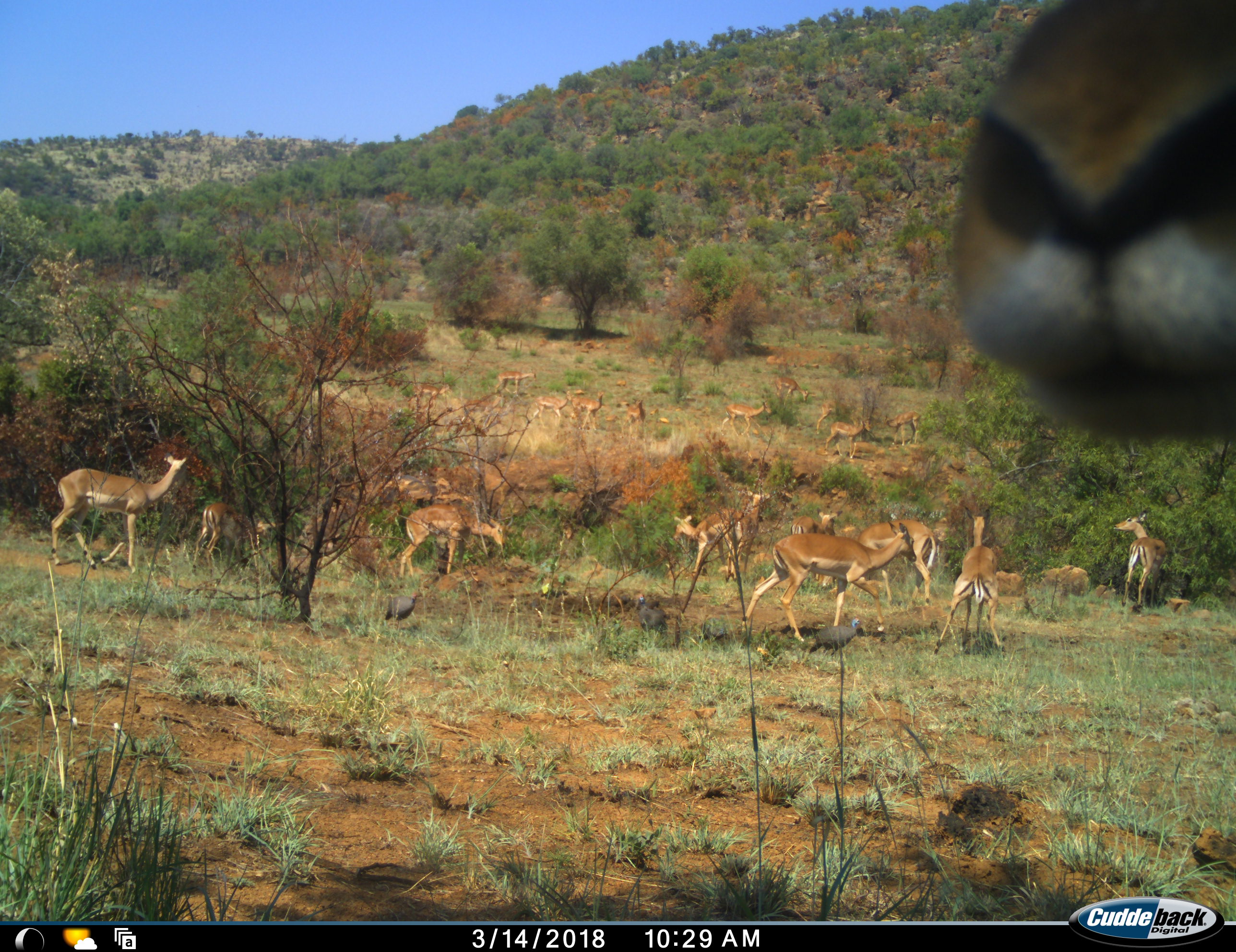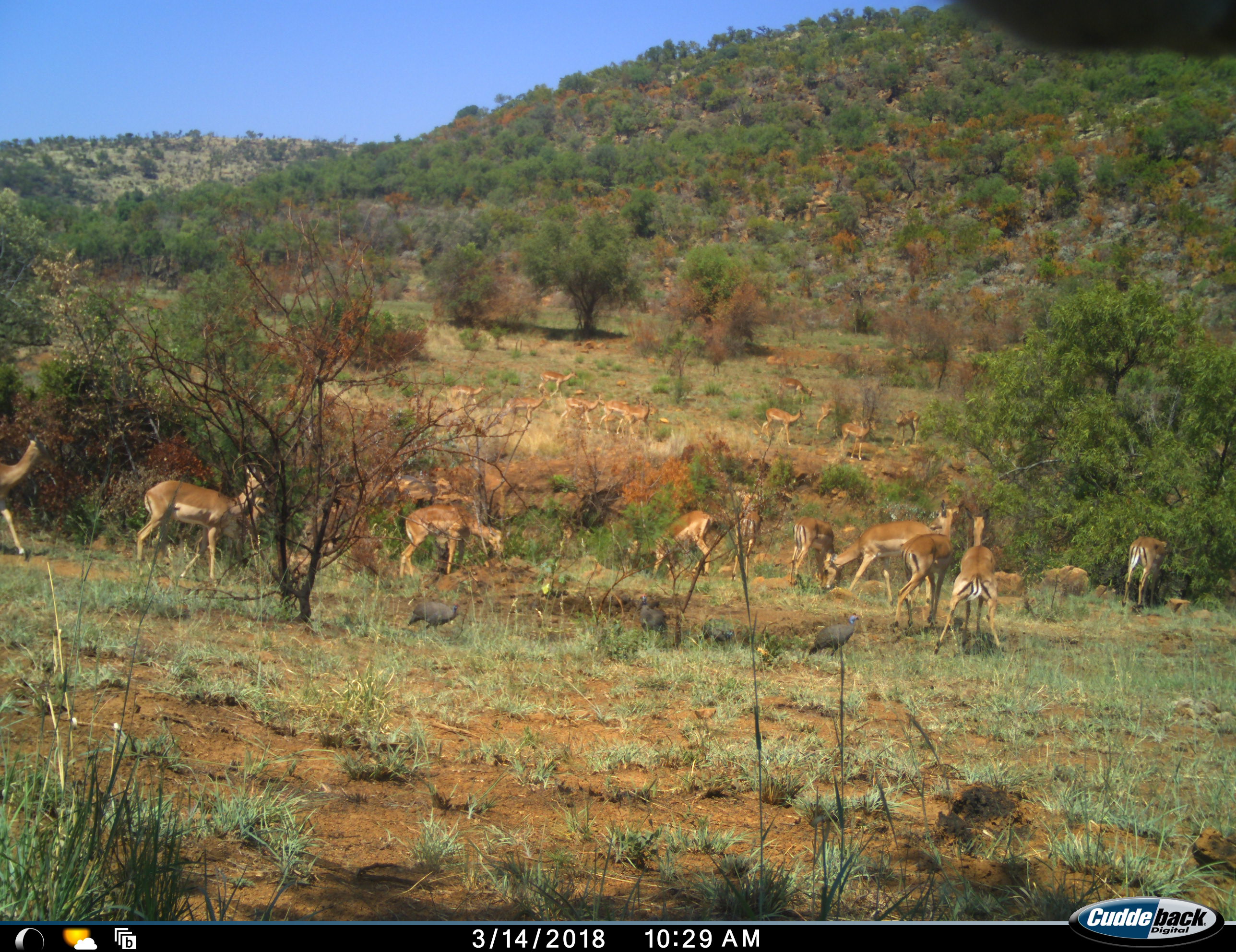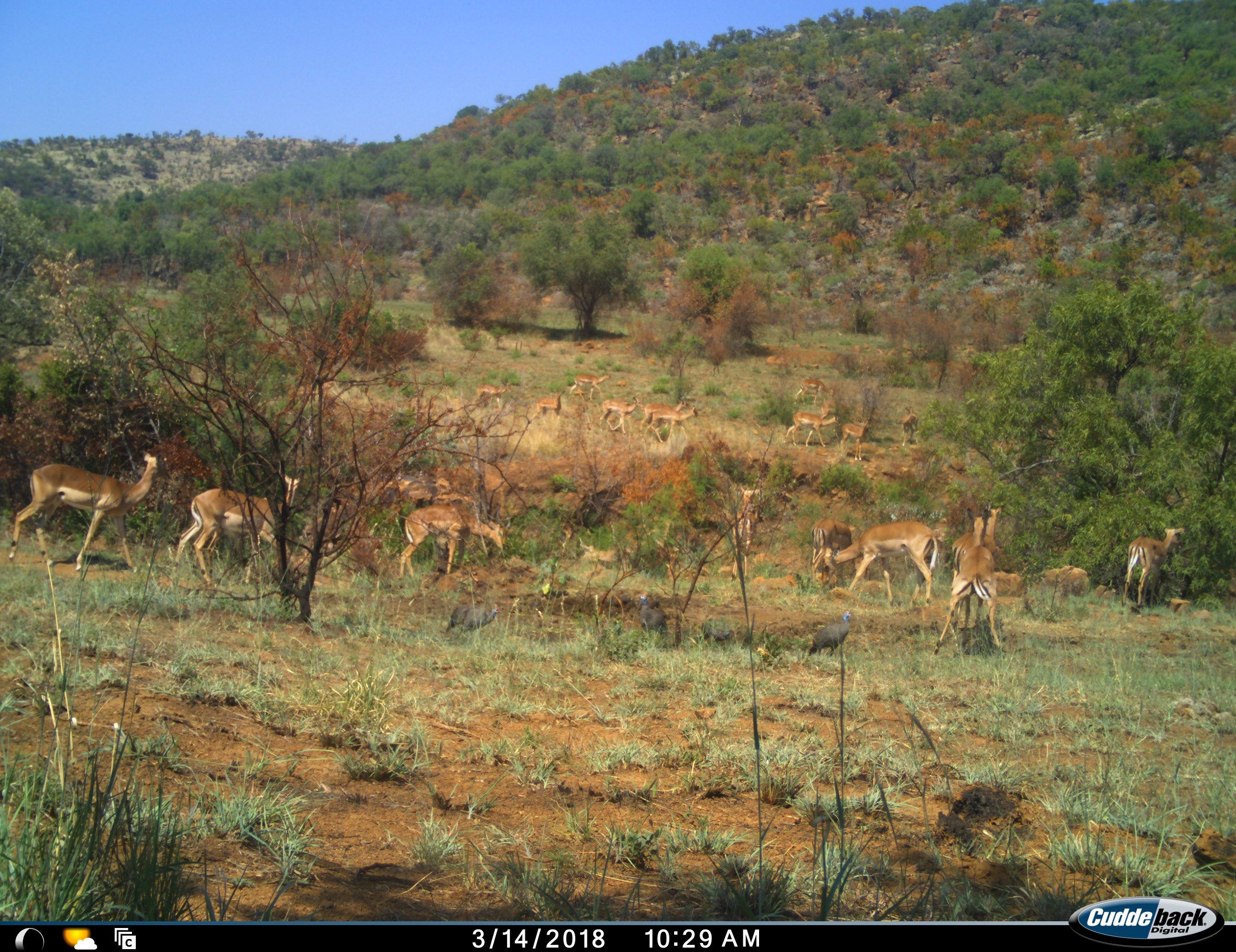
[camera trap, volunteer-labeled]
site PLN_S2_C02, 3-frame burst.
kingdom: Animalia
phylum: Chordata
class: Aves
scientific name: Aves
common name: bird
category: birdother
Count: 4.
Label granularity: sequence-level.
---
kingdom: Animalia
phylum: Chordata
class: Mammalia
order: Artiodactyla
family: Bovidae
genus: Aepyceros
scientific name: Aepyceros melampus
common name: impala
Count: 11-50.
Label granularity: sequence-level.